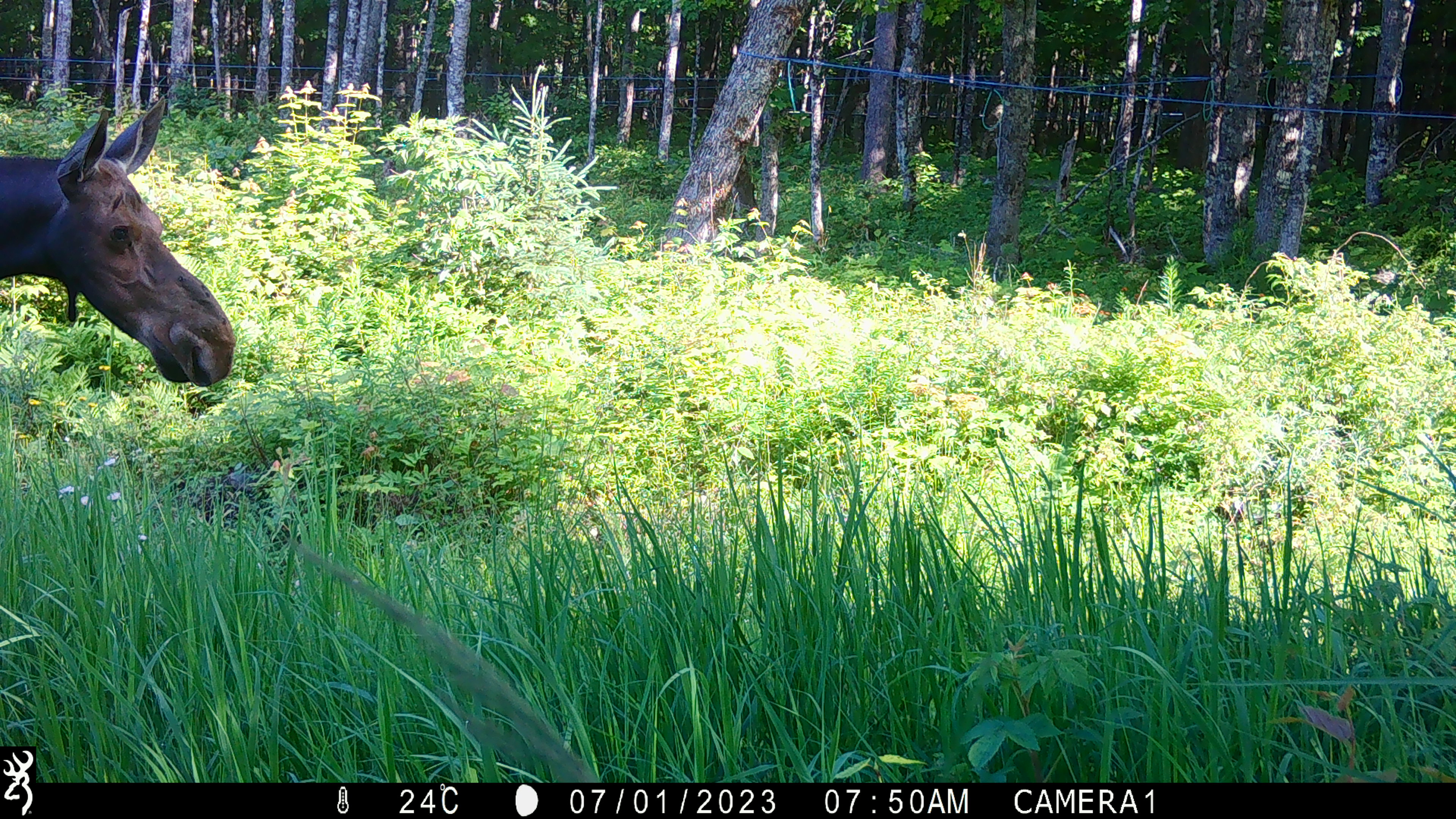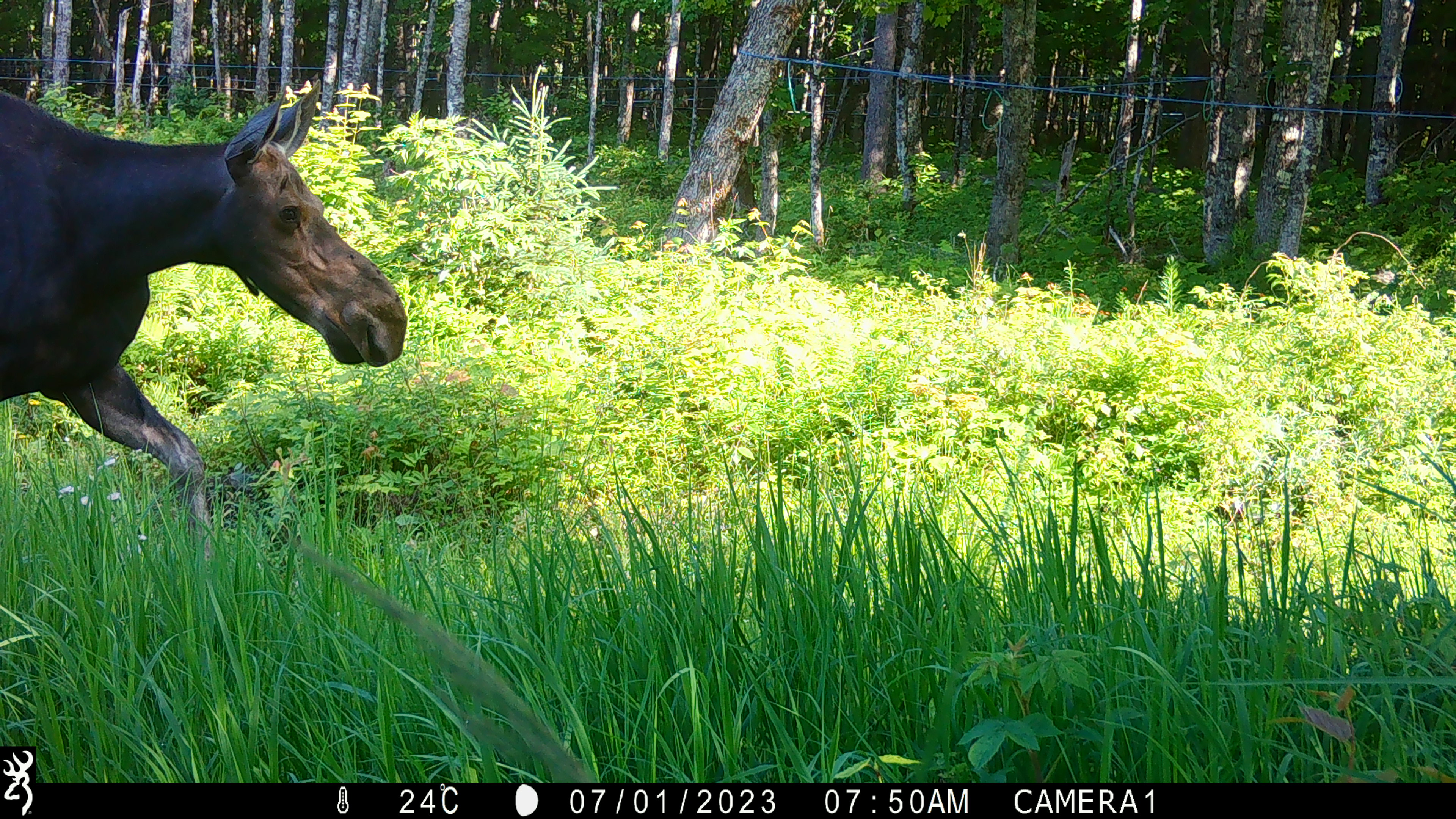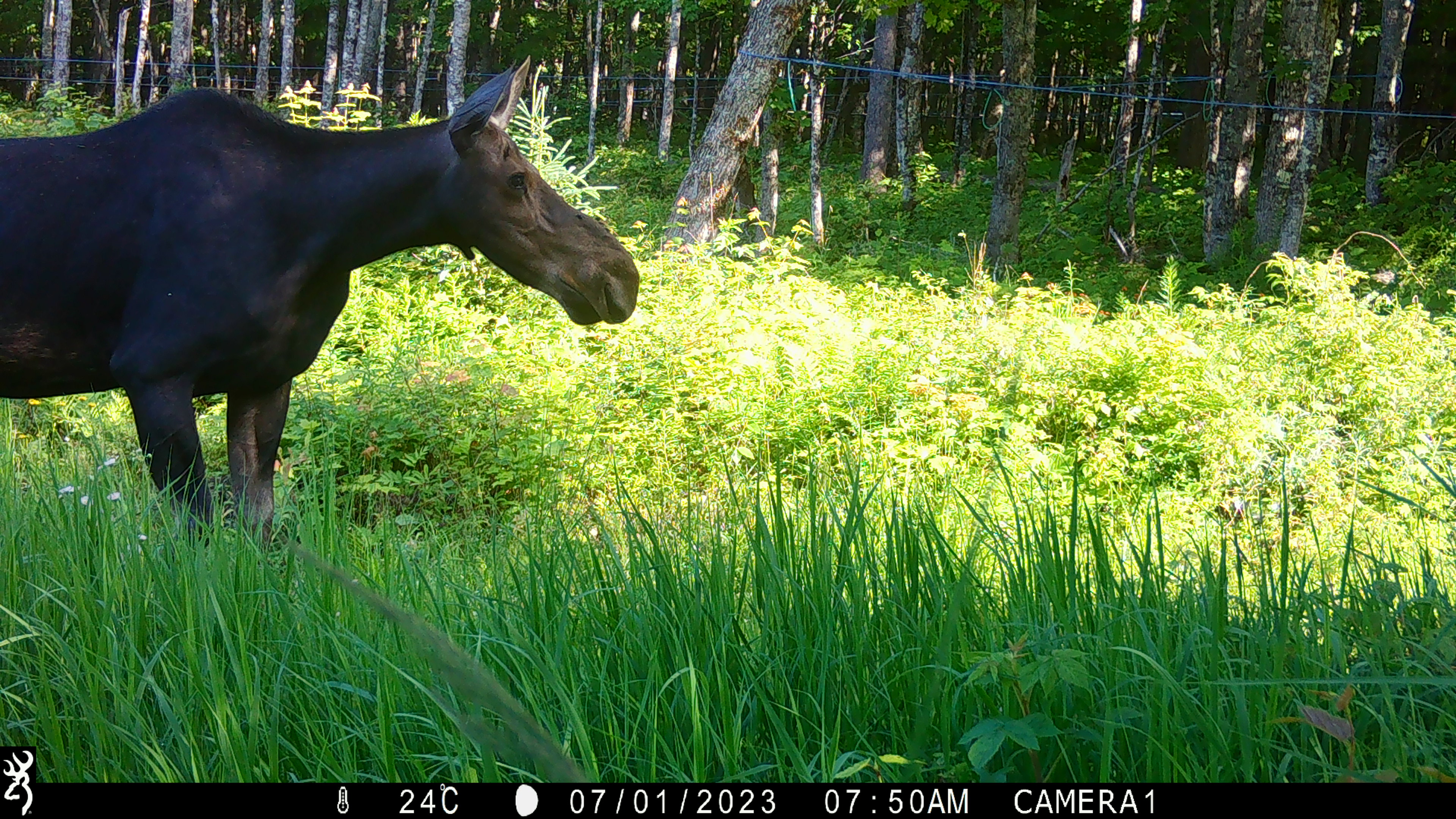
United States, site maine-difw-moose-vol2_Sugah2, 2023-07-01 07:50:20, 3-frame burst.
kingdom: Animalia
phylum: Chordata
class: Mammalia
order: Artiodactyla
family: Cervidae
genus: Alces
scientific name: Alces alces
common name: moose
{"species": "moose (Alces alces)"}